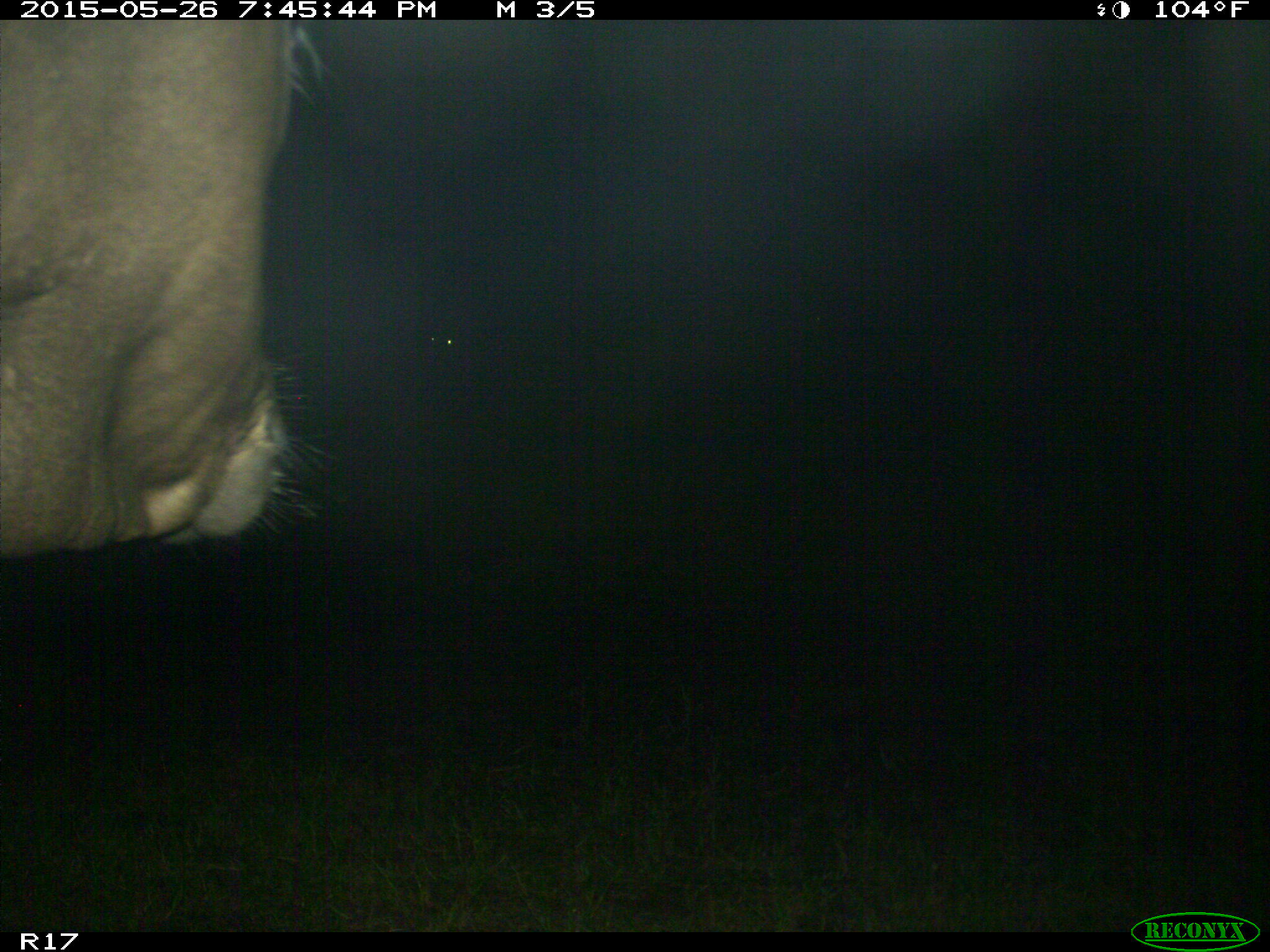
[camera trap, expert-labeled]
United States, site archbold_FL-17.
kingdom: Animalia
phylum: Chordata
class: Mammalia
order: Artiodactyla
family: Bovidae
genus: Bos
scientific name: Bos taurus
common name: domestic cow